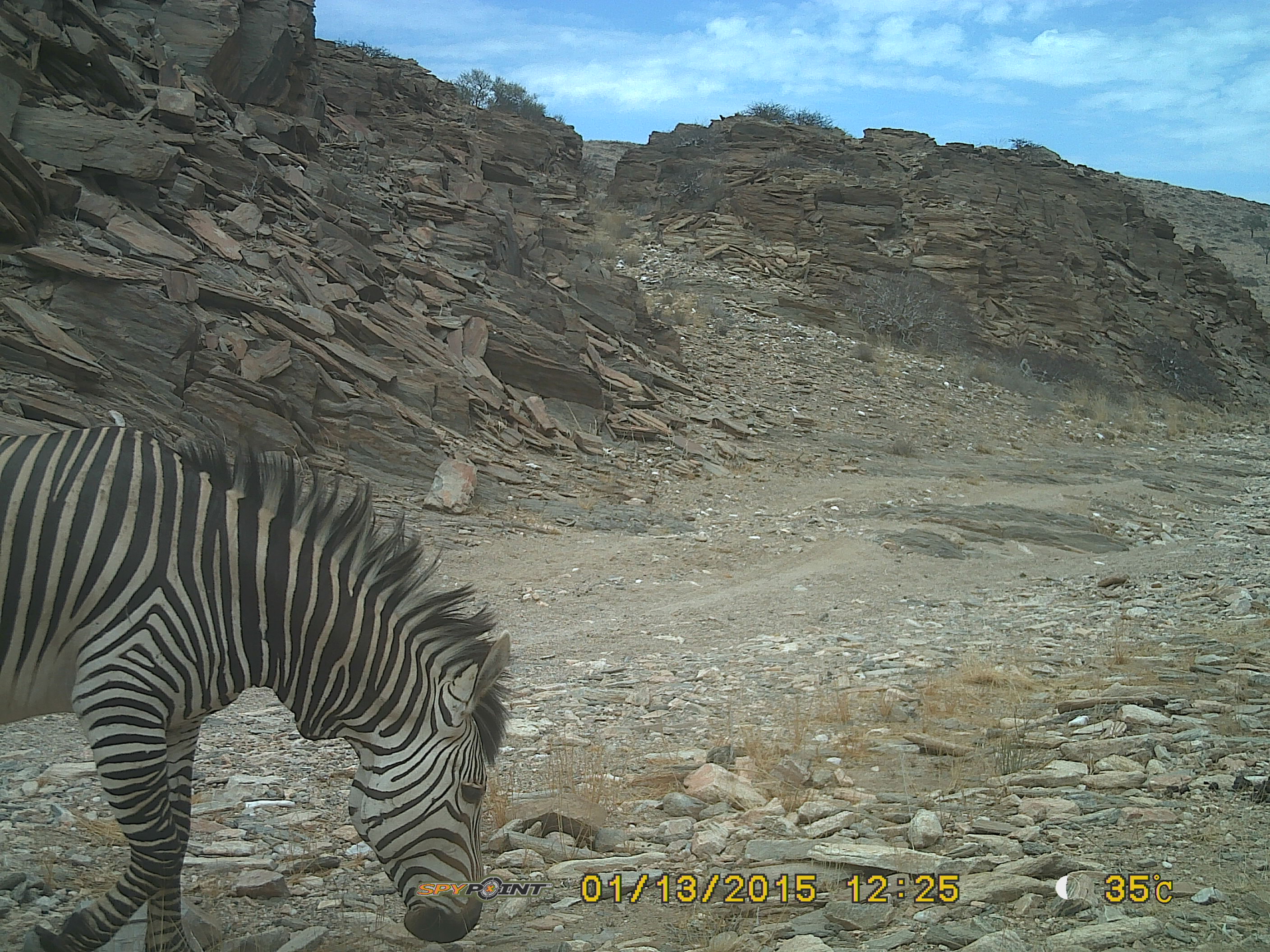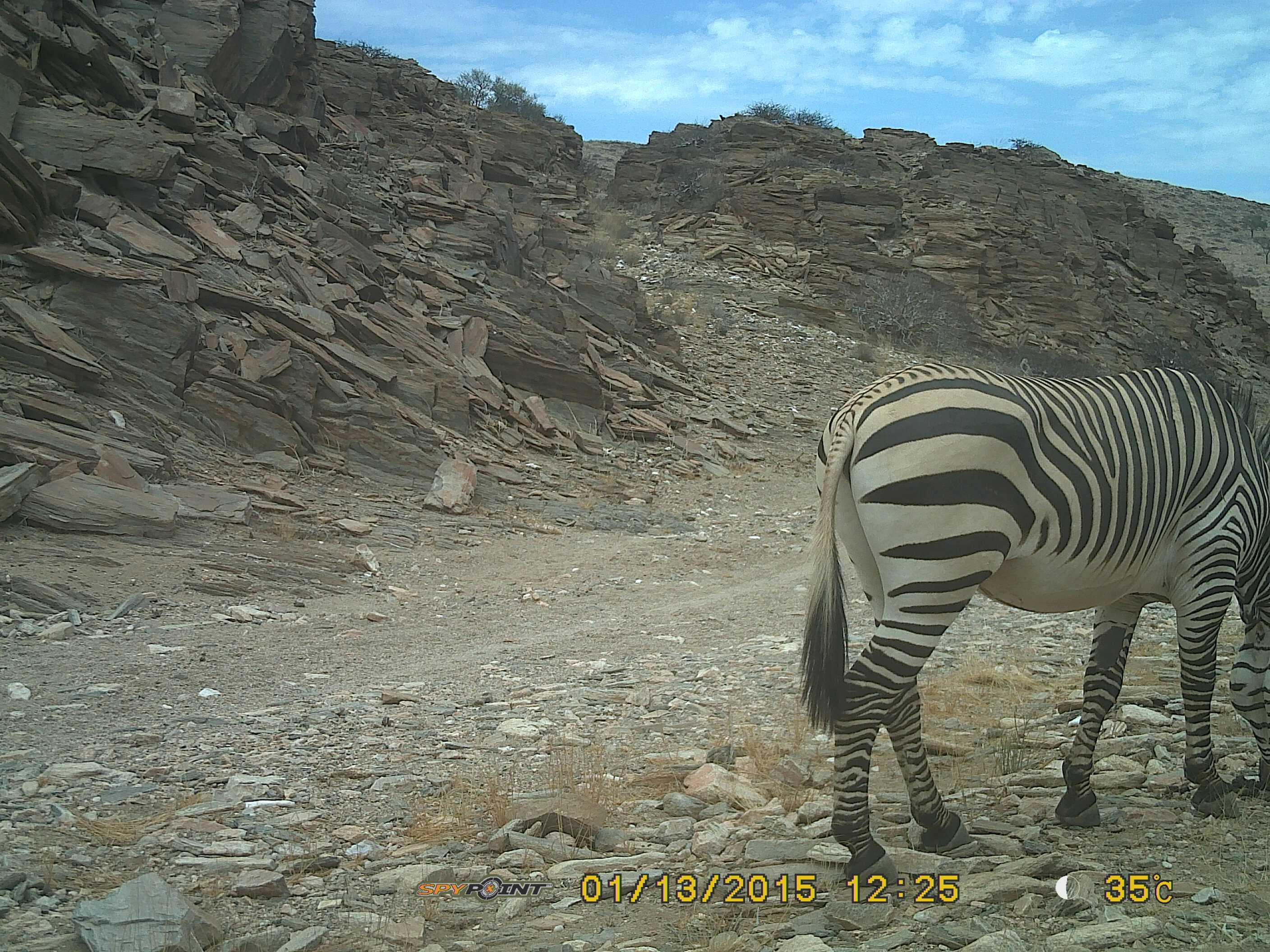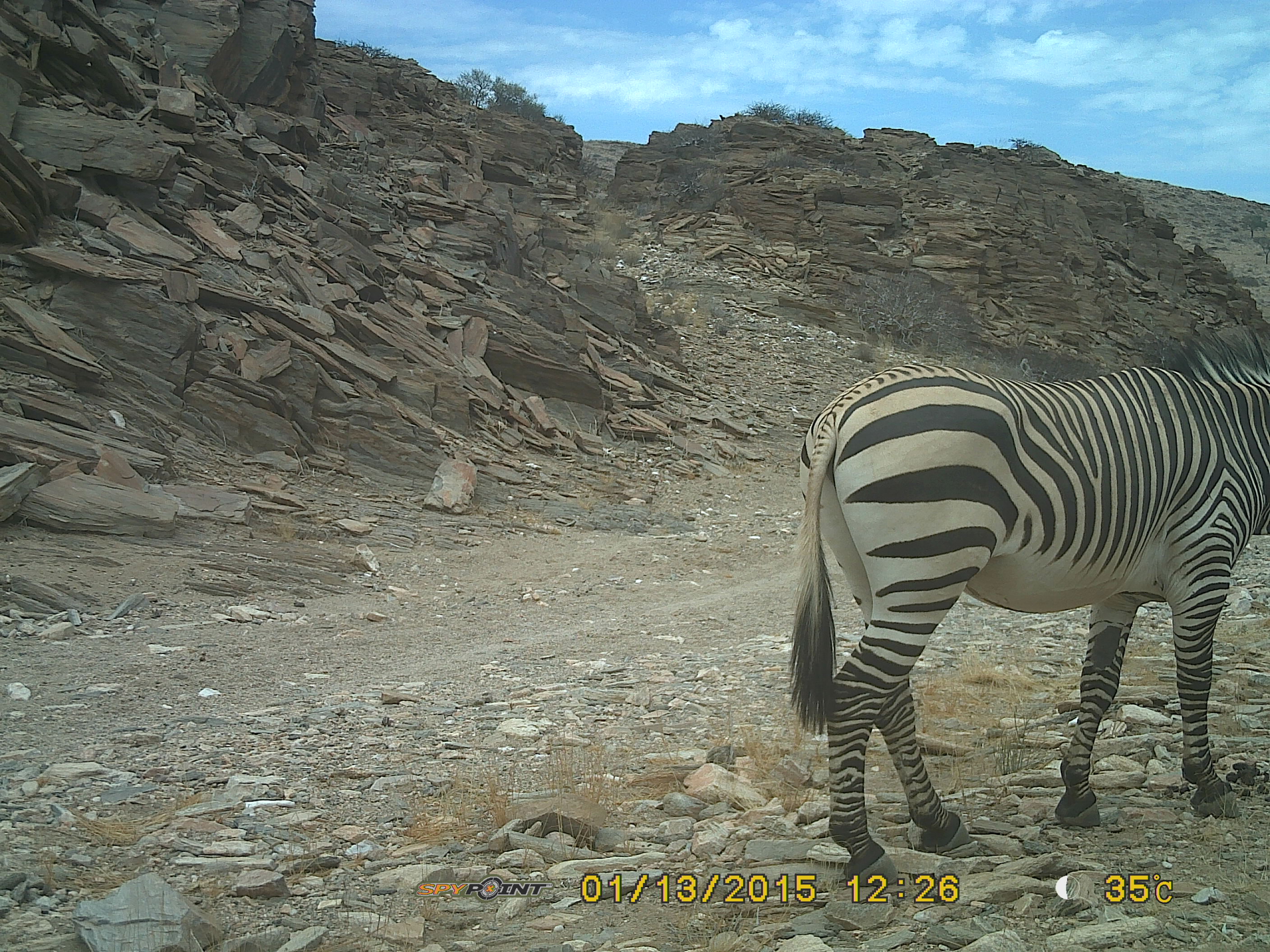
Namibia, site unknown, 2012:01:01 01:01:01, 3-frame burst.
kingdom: Animalia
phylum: Chordata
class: Mammalia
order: Perissodactyla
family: Equidae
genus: Equus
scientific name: Equus zebra hartmannae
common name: hartmann's mountain zebra